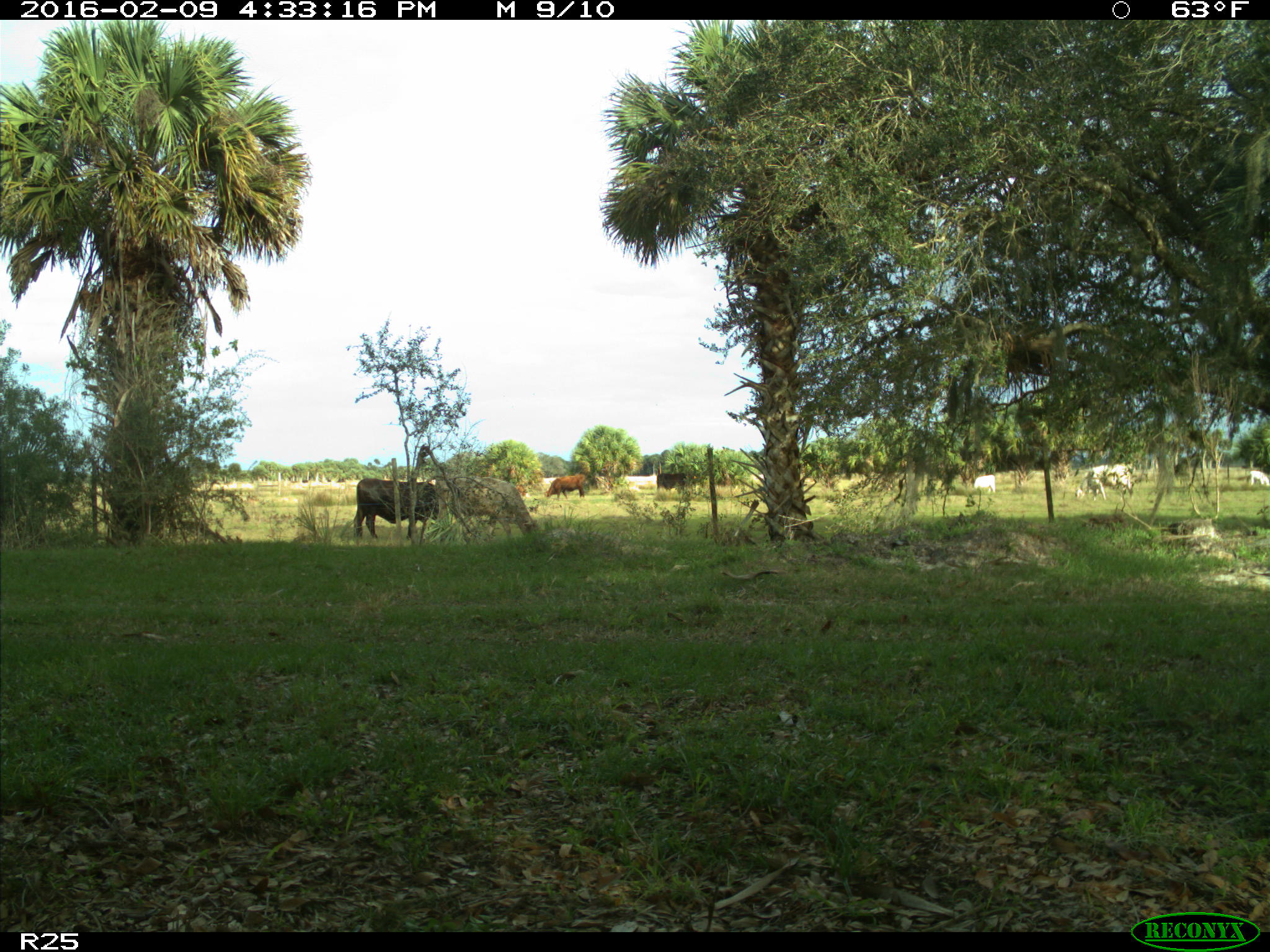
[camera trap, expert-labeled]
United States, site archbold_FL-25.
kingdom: Animalia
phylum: Chordata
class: Mammalia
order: Artiodactyla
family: Bovidae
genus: Bos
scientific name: Bos taurus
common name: domestic cow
Bos taurus (domestic cow).